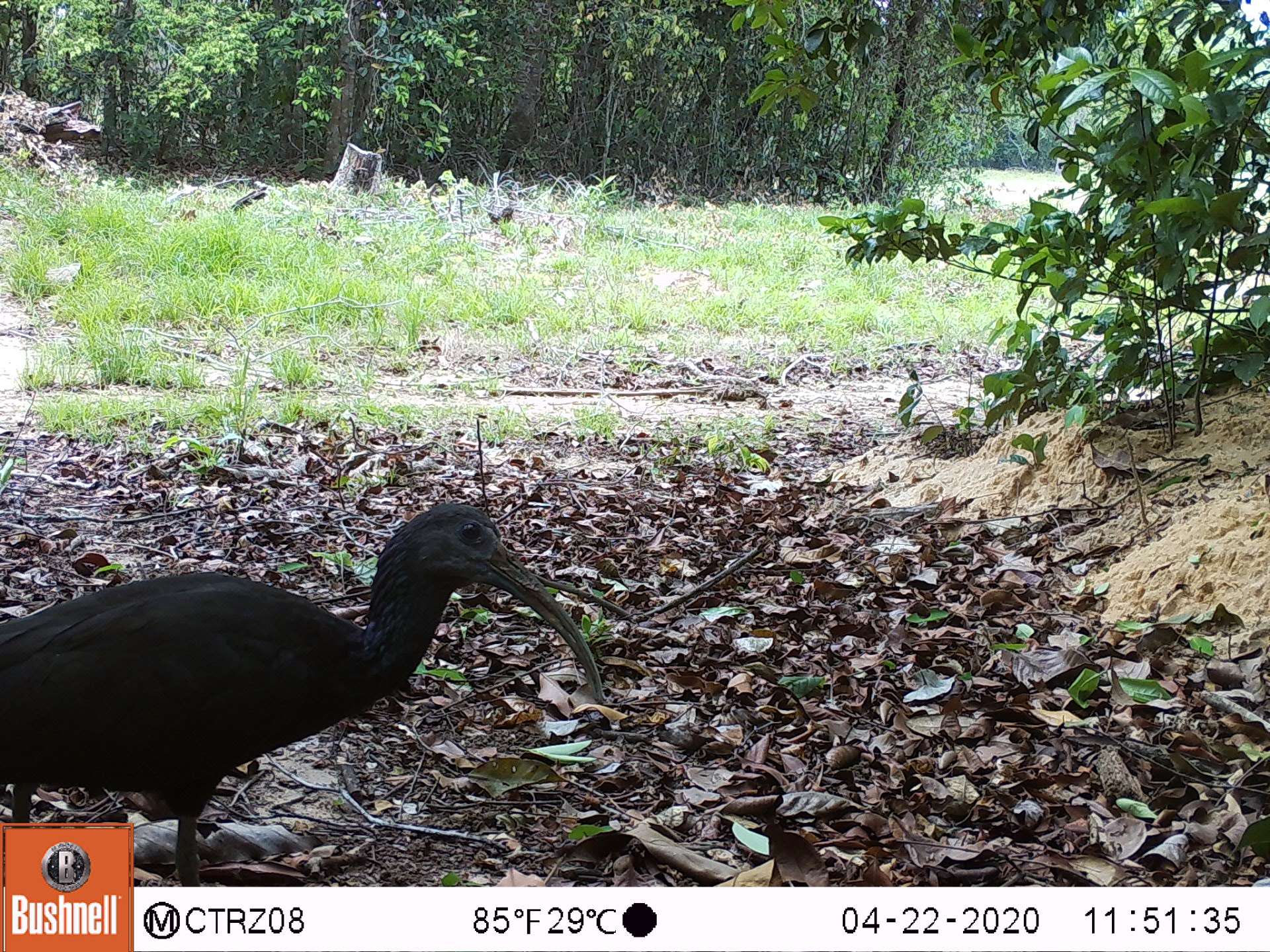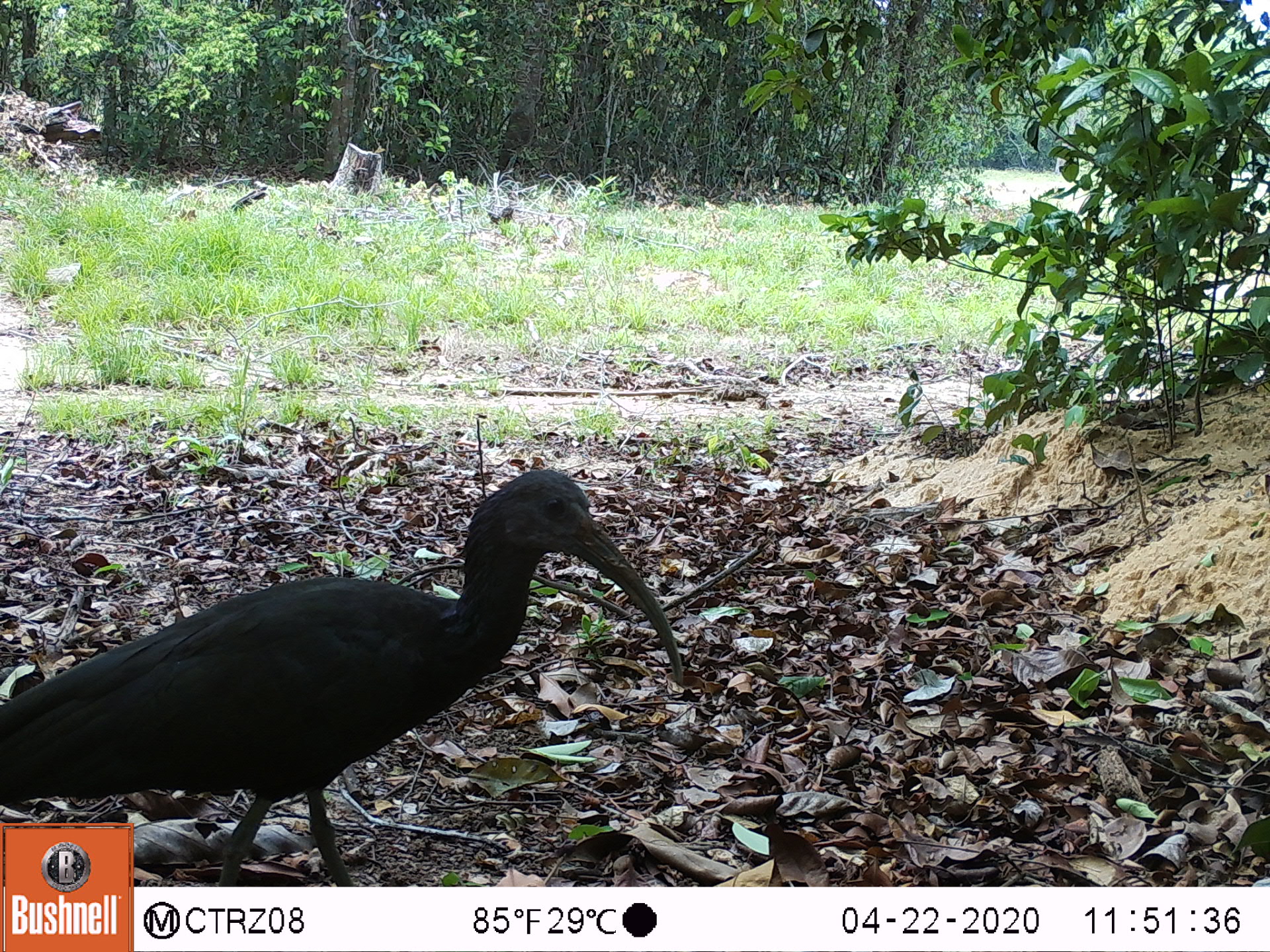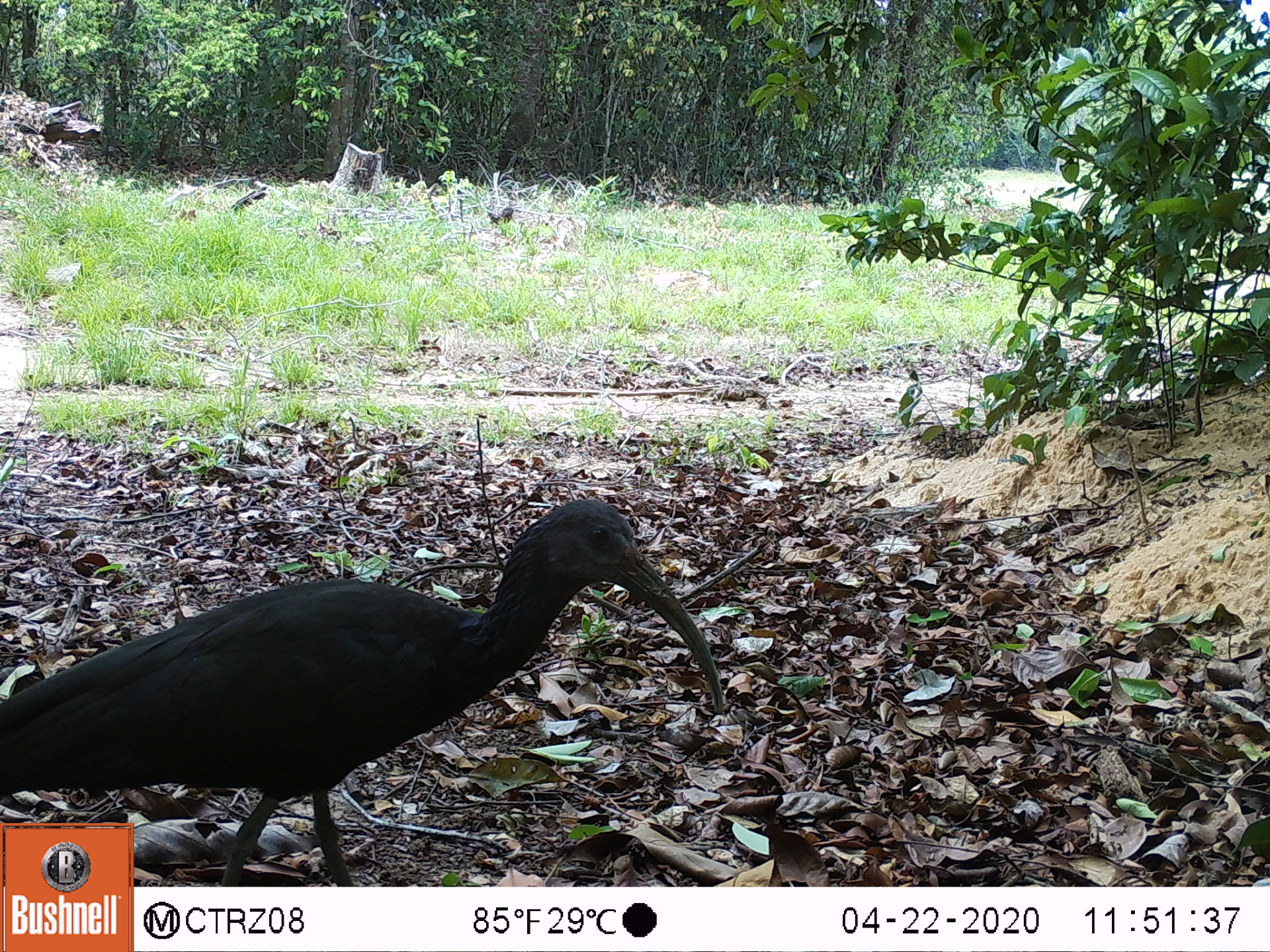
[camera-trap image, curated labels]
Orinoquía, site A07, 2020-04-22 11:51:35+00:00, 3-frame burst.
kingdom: Animalia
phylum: Chordata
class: Aves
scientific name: Aves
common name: bird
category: unknown bird